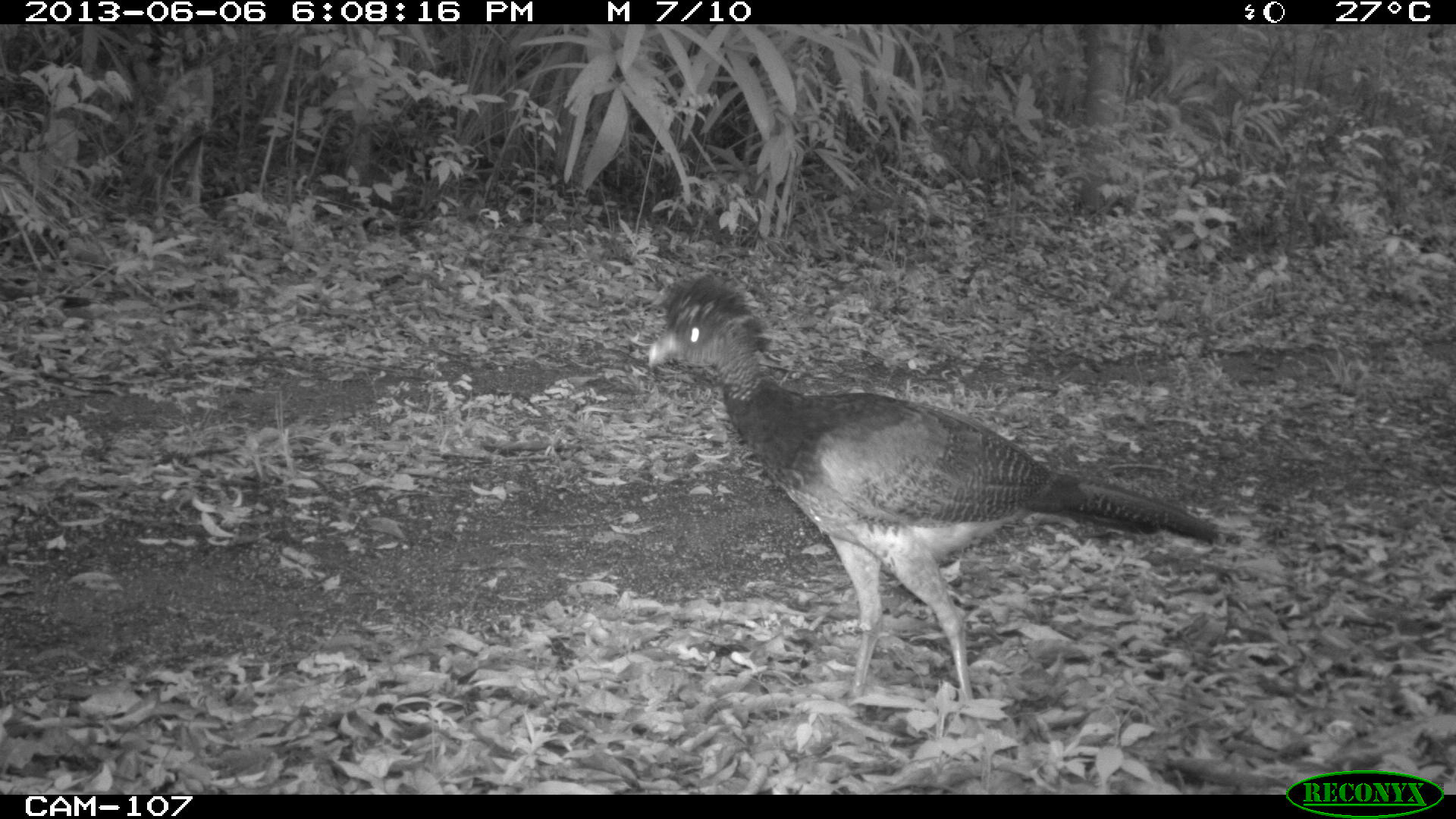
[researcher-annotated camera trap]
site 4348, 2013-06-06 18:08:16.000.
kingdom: Animalia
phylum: Chordata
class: Aves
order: Galliformes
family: Cracidae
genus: Crax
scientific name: Crax rubra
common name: great curassow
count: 5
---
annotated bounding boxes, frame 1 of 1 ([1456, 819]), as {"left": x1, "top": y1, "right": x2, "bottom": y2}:
crax rubra: {"left": 645, "top": 271, "right": 1218, "bottom": 706}